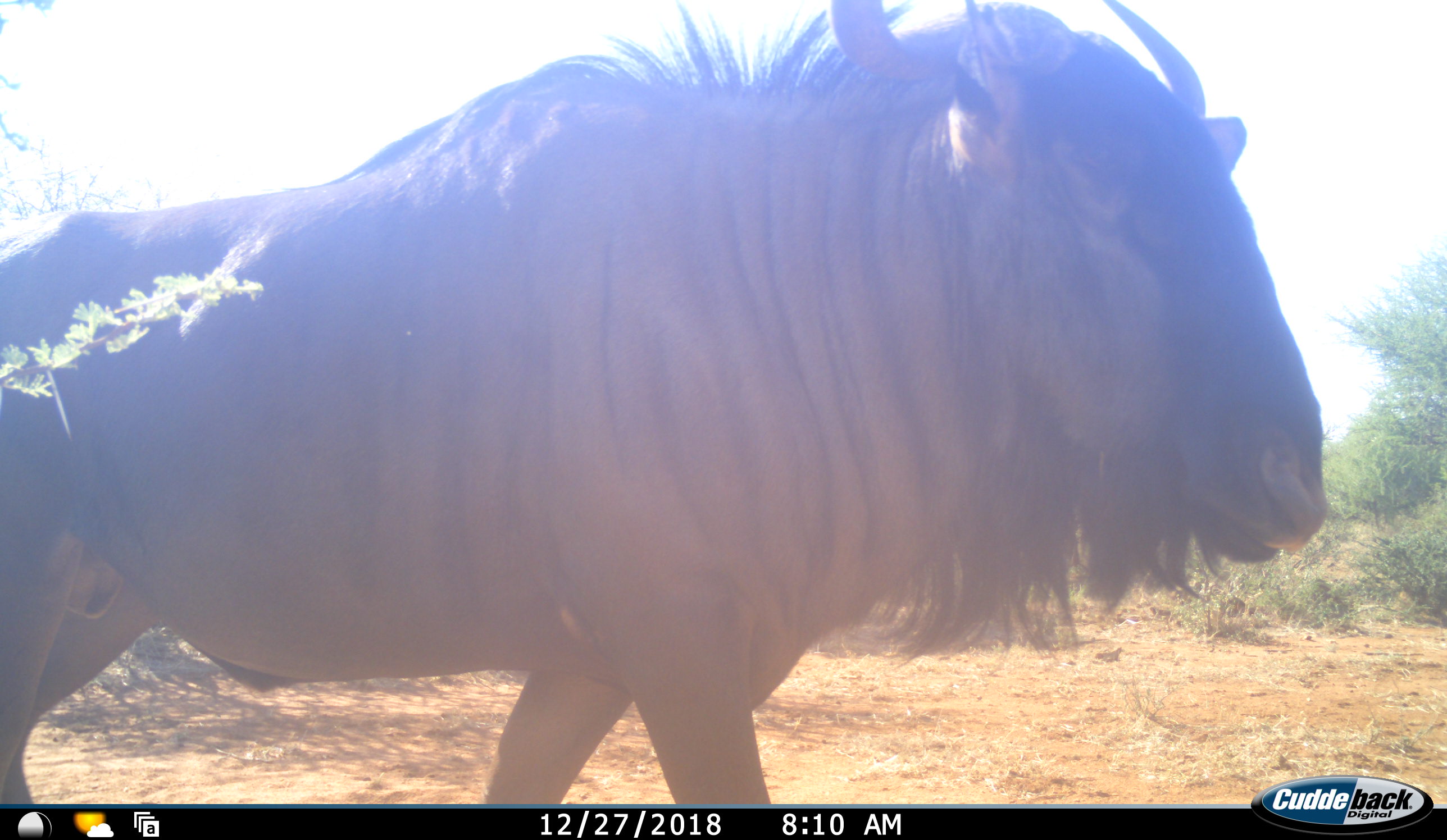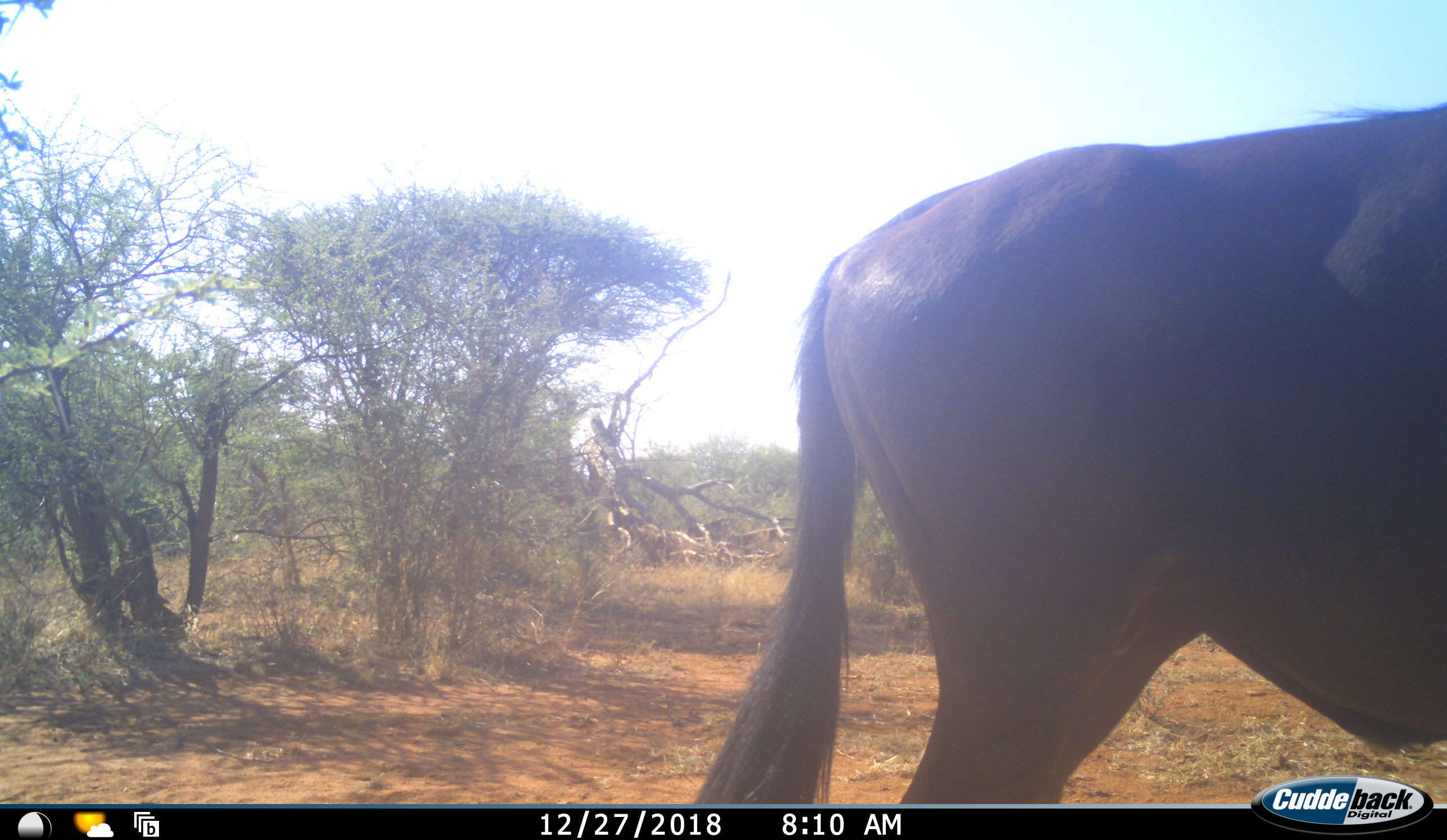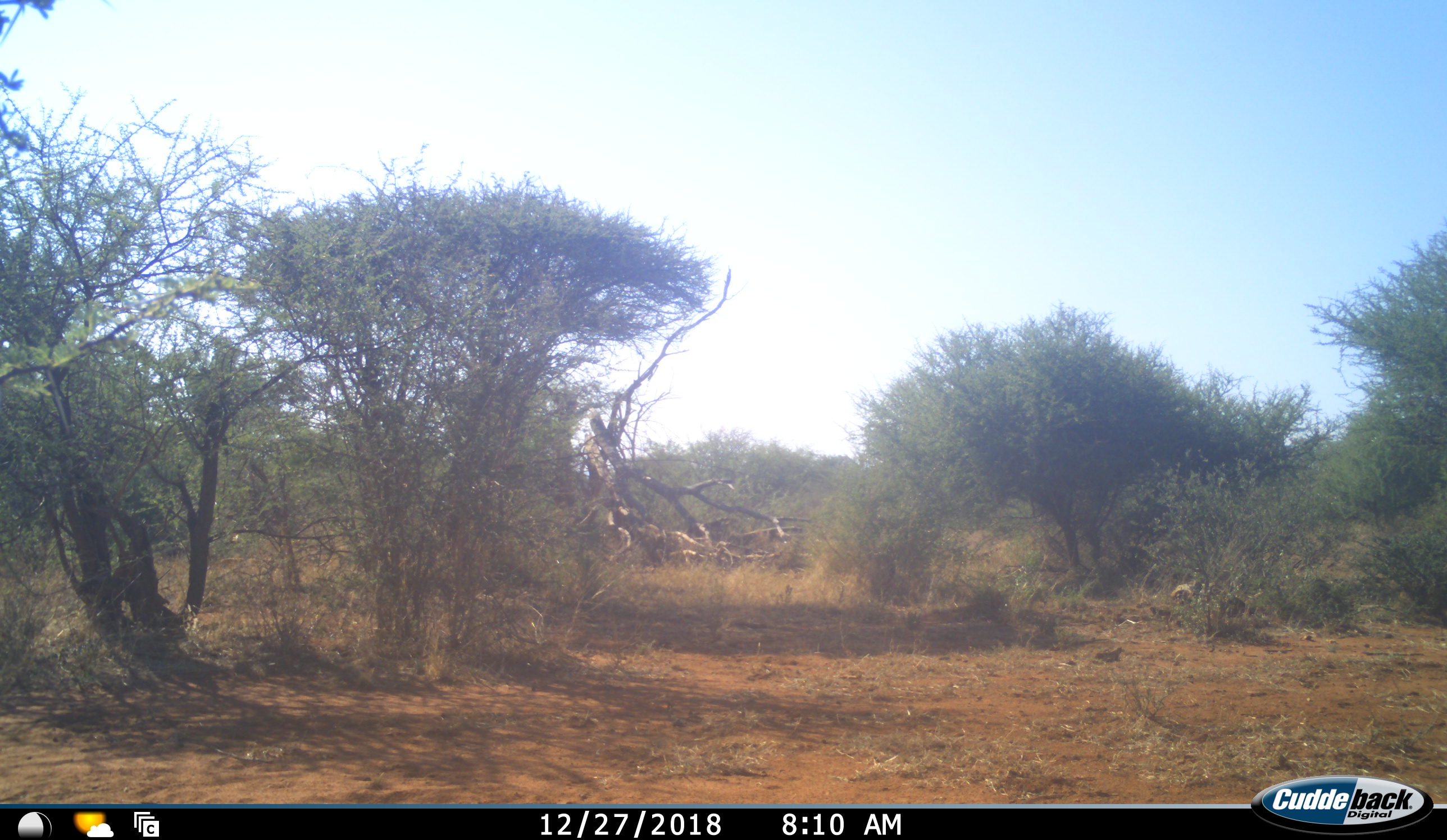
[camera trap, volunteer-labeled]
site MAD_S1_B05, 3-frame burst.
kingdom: Animalia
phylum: Chordata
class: Mammalia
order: Artiodactyla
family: Bovidae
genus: Connochaetes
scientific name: Connochaetes taurinus taurinus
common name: blue wildebeest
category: wildebeestblue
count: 1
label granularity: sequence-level